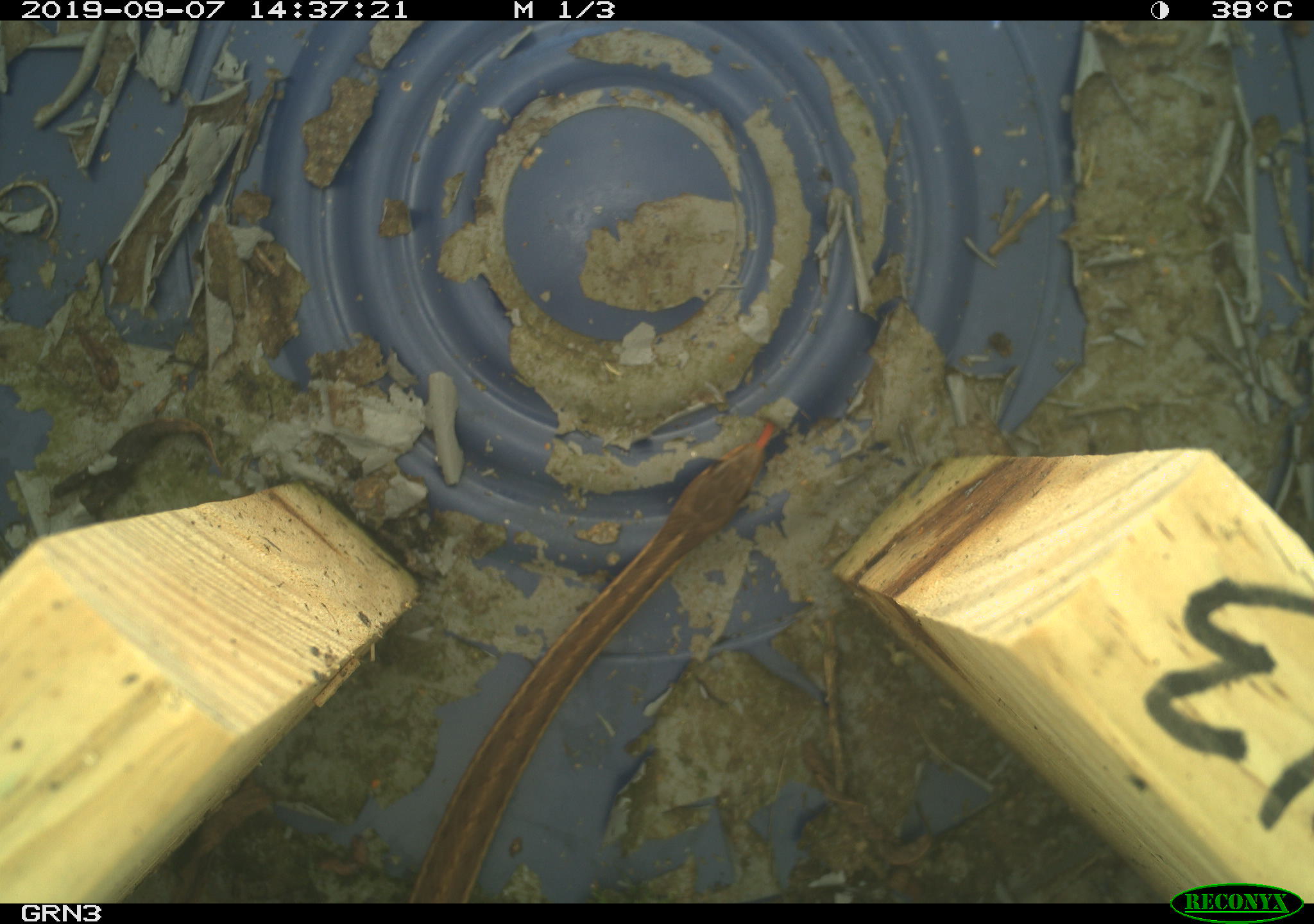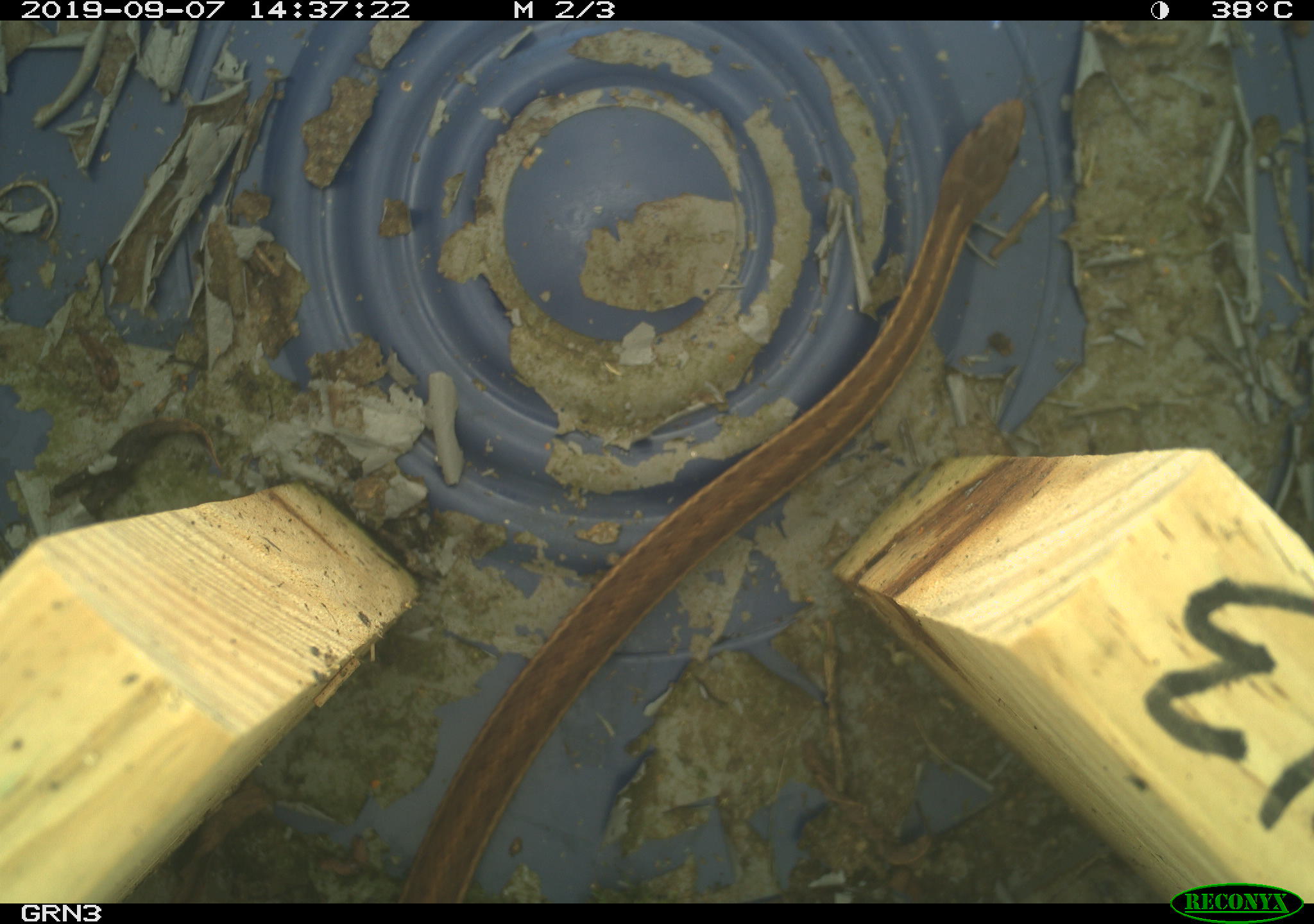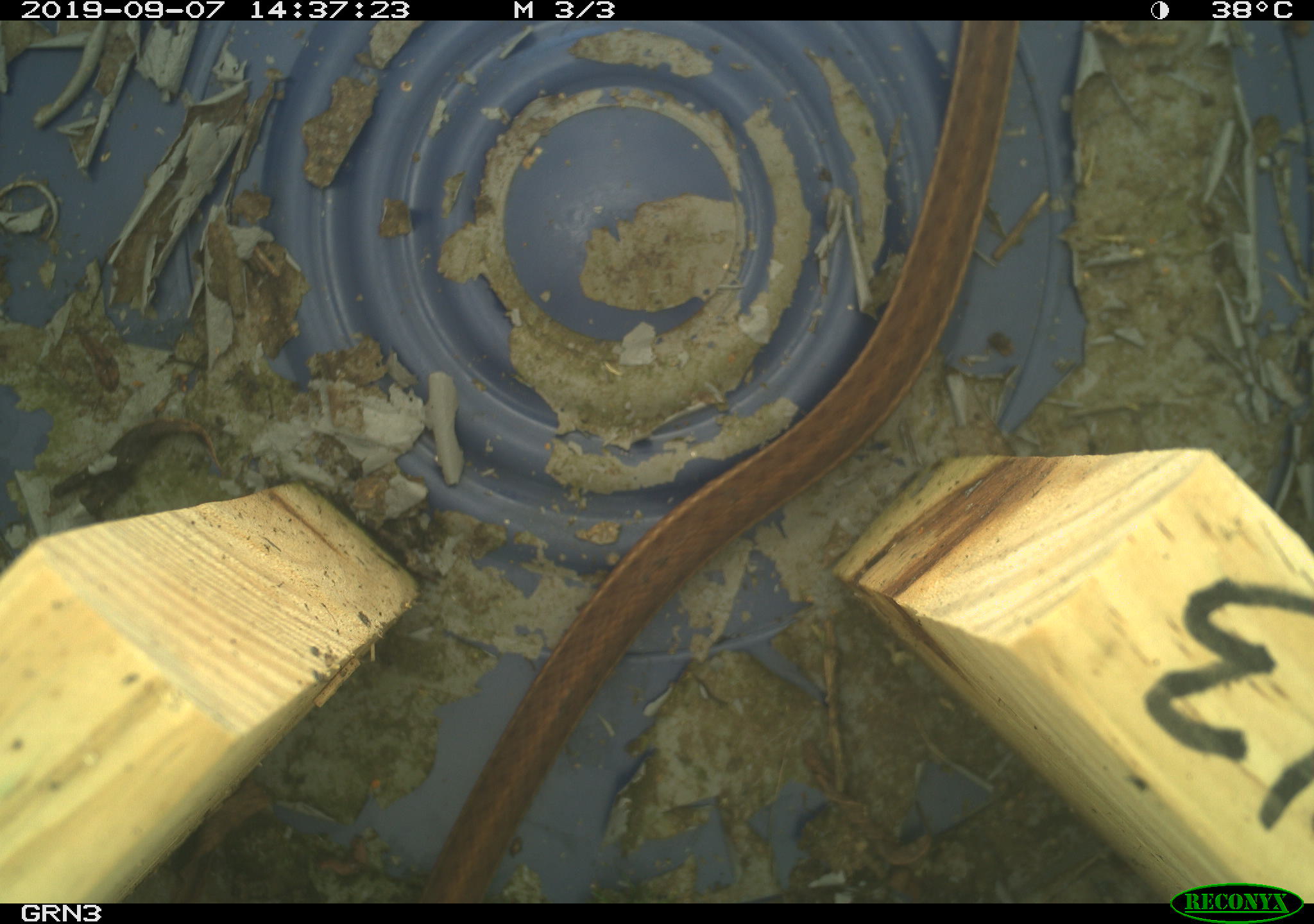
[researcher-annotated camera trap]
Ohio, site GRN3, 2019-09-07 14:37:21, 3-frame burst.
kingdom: Animalia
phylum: Chordata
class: Reptilia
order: Squamata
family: Colubridae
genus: Thamnophis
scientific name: Thamnophis sirtalis sirtalis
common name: eastern gartersnake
Eastern gartersnake (Thamnophis sirtalis sirtalis).